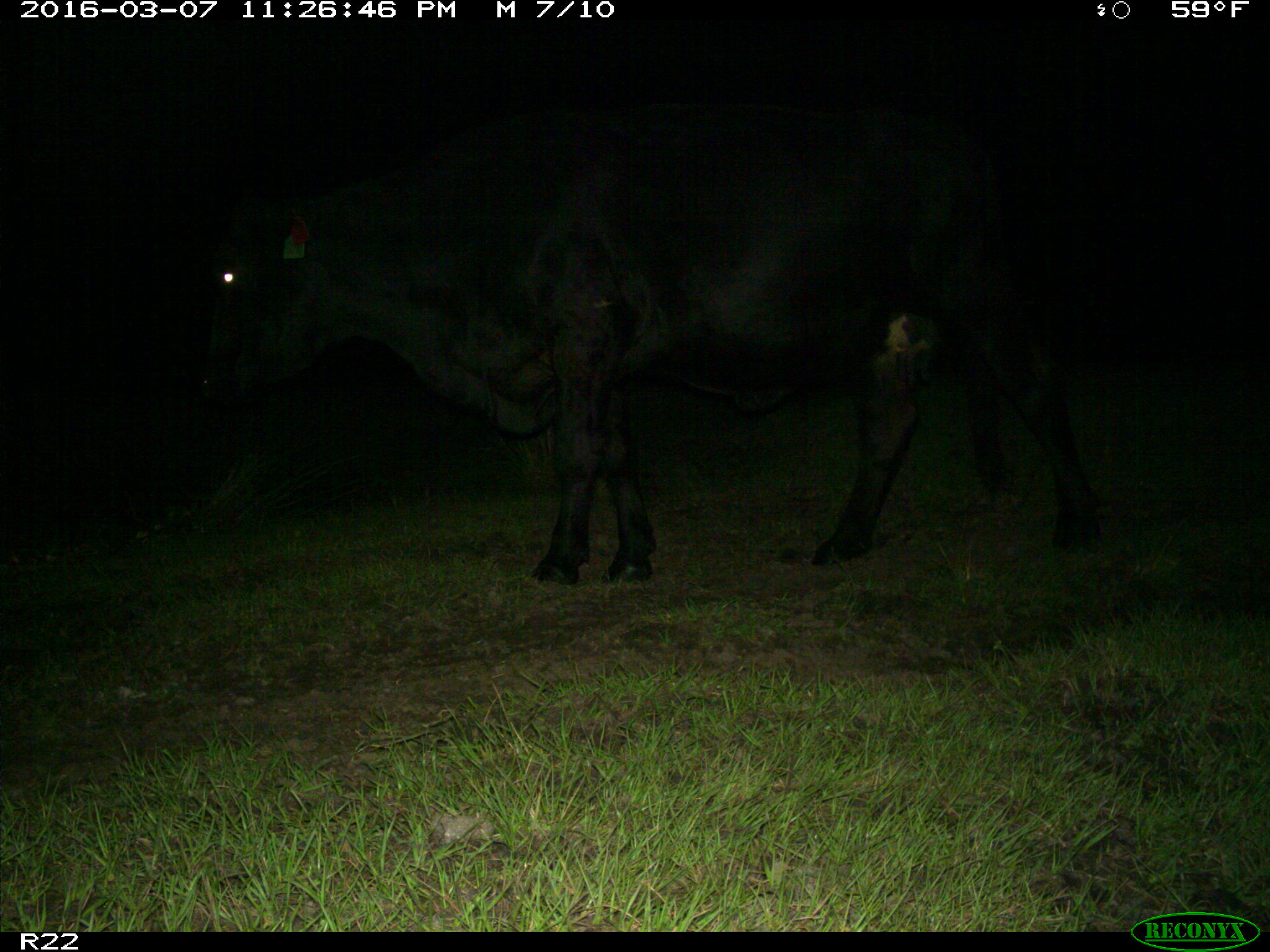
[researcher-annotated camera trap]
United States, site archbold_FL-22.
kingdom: Animalia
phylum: Chordata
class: Mammalia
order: Artiodactyla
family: Bovidae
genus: Bos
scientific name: Bos taurus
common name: domestic cow